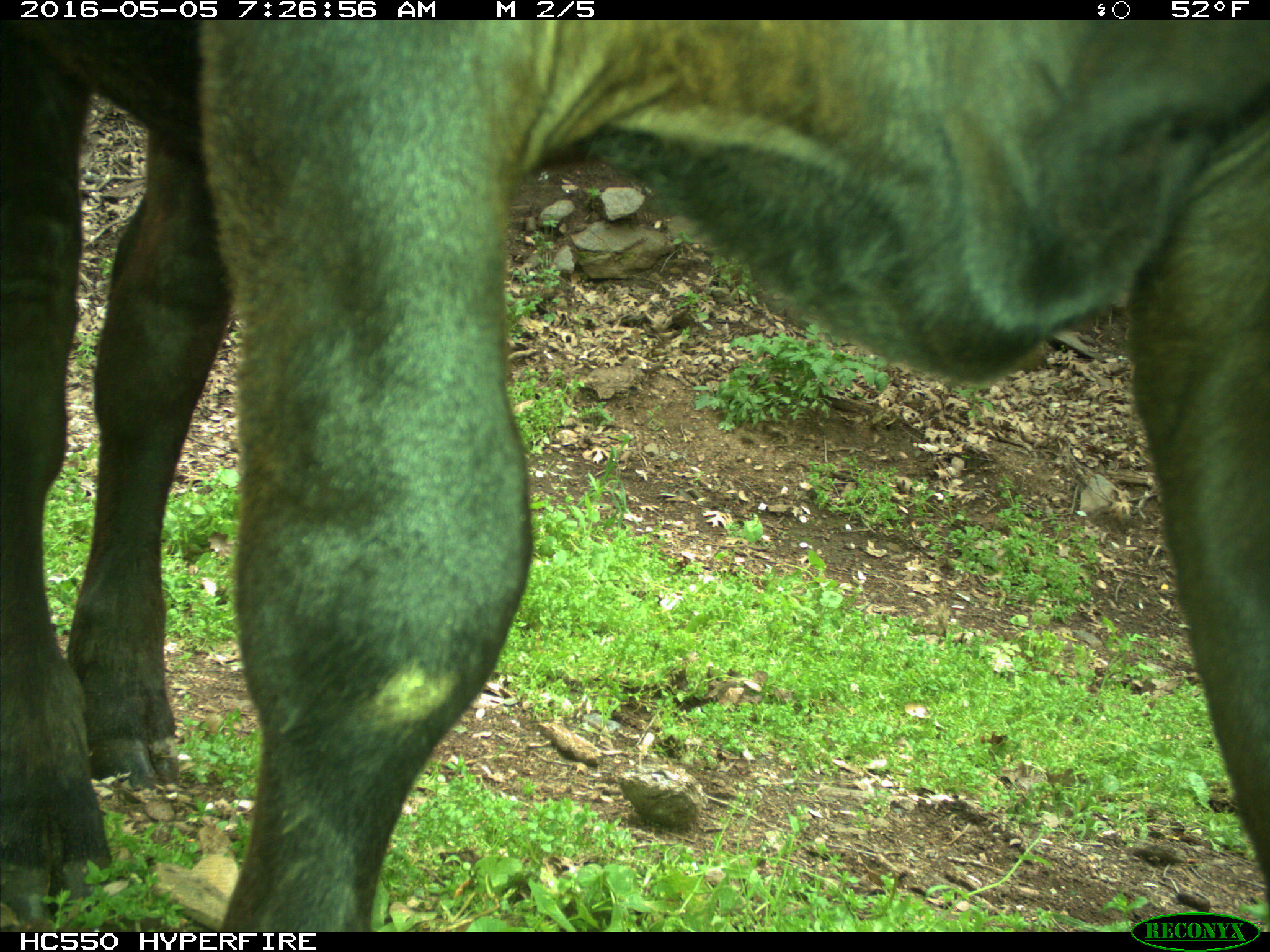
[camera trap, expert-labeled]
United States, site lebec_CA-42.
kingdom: Animalia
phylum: Chordata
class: Mammalia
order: Artiodactyla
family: Bovidae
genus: Bos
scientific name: Bos taurus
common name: domestic cow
Bos taurus (domestic cow).